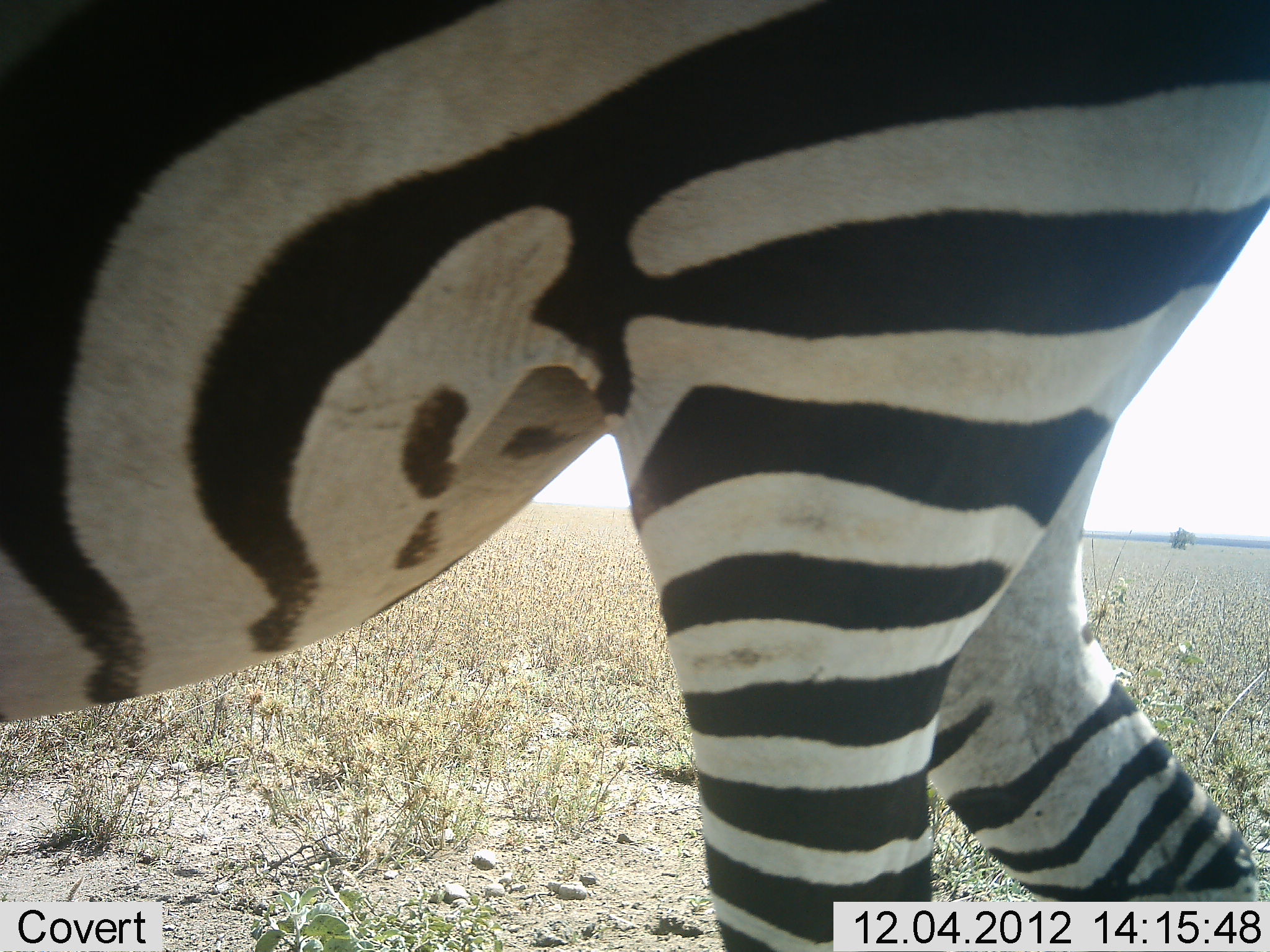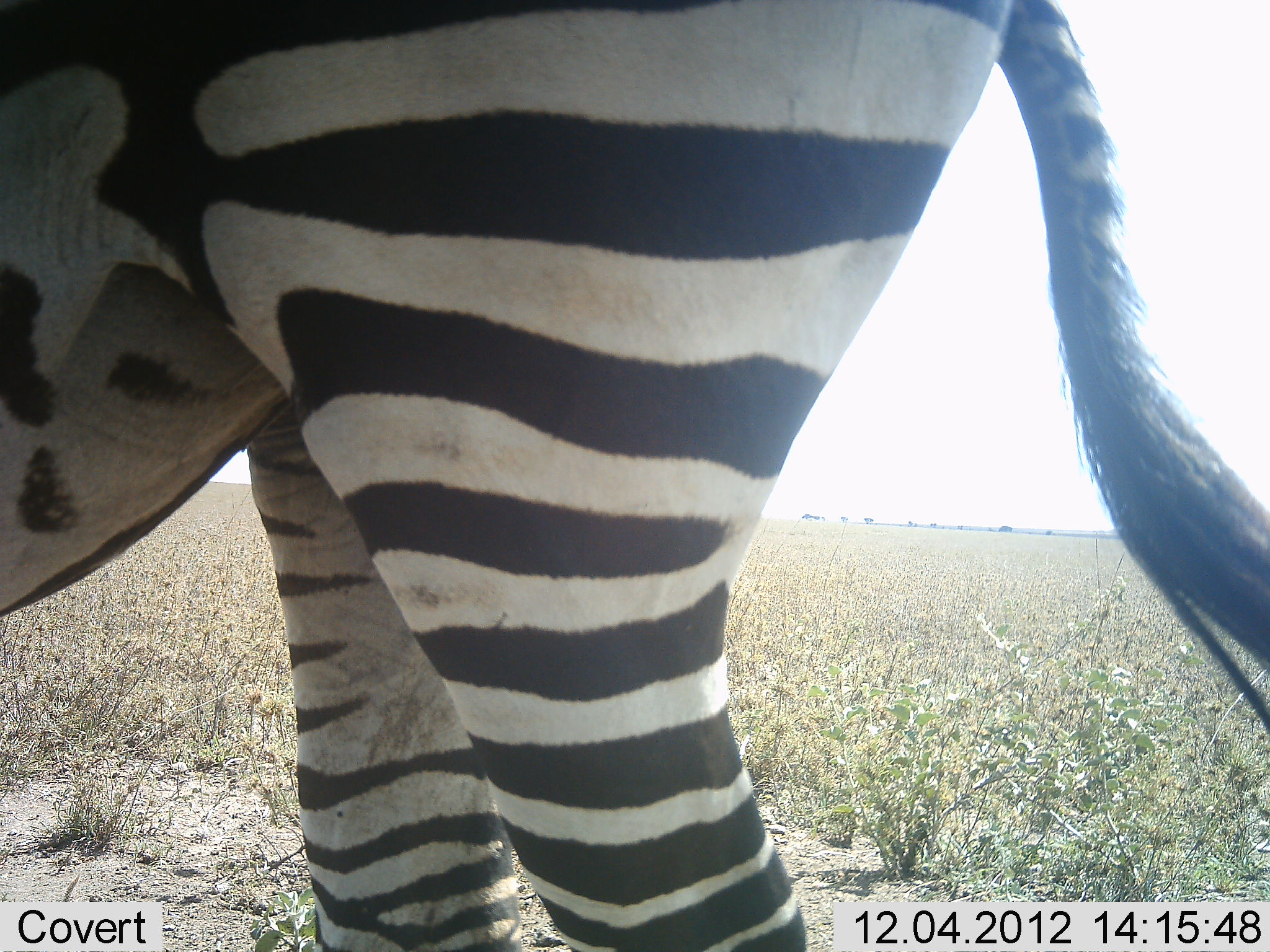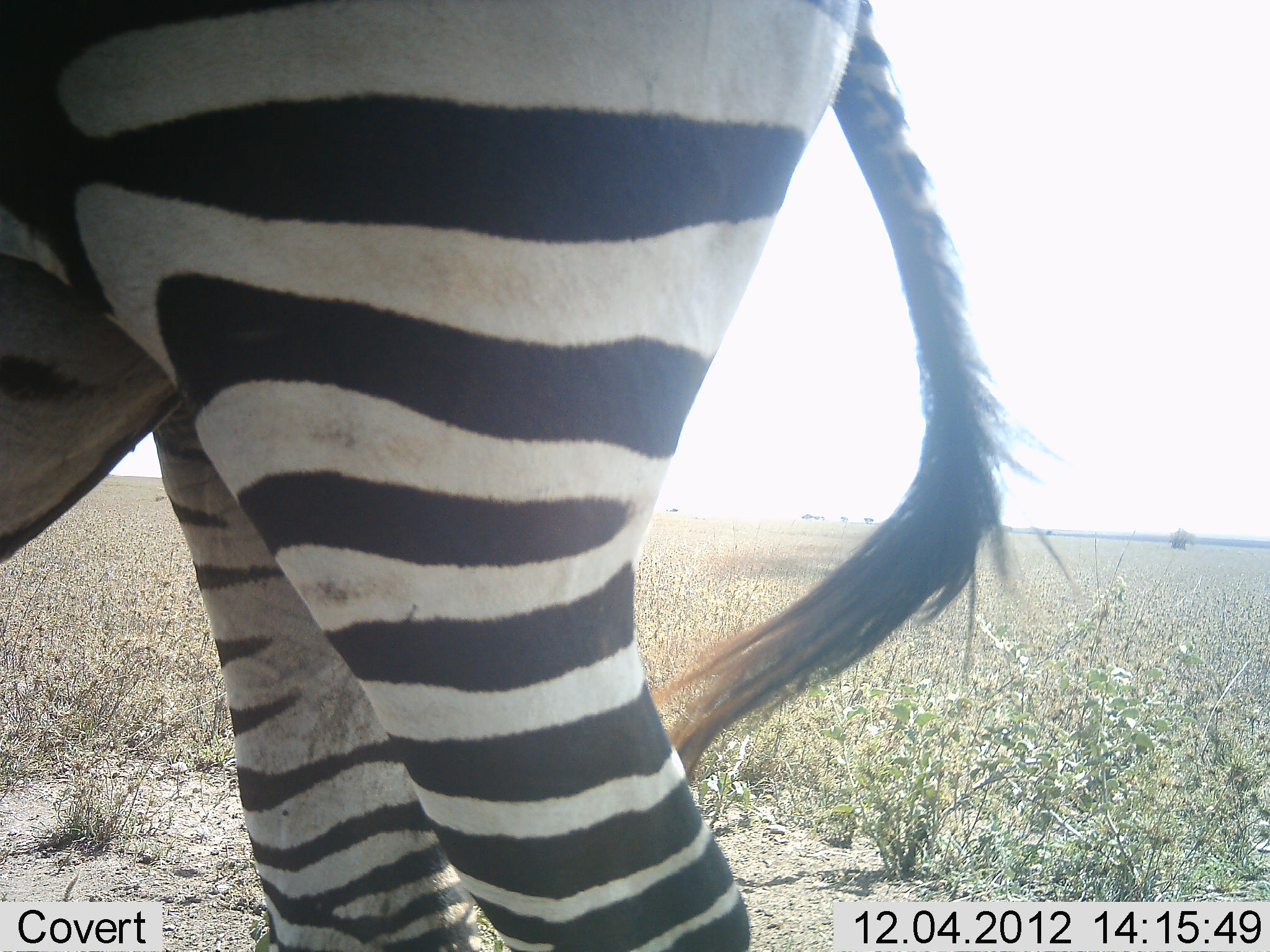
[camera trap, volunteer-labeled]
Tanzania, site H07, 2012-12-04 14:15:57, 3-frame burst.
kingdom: Animalia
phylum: Chordata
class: Mammalia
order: Perissodactyla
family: Equidae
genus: Equus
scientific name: Equus quagga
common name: plains zebra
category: zebra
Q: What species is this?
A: Zebra (plains zebra) (Equus quagga).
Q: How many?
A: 1.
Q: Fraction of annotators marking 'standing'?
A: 40%.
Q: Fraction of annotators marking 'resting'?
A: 0%.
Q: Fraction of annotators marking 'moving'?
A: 60%.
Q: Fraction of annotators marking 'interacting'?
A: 0%.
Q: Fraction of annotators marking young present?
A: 0%.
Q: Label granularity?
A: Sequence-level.